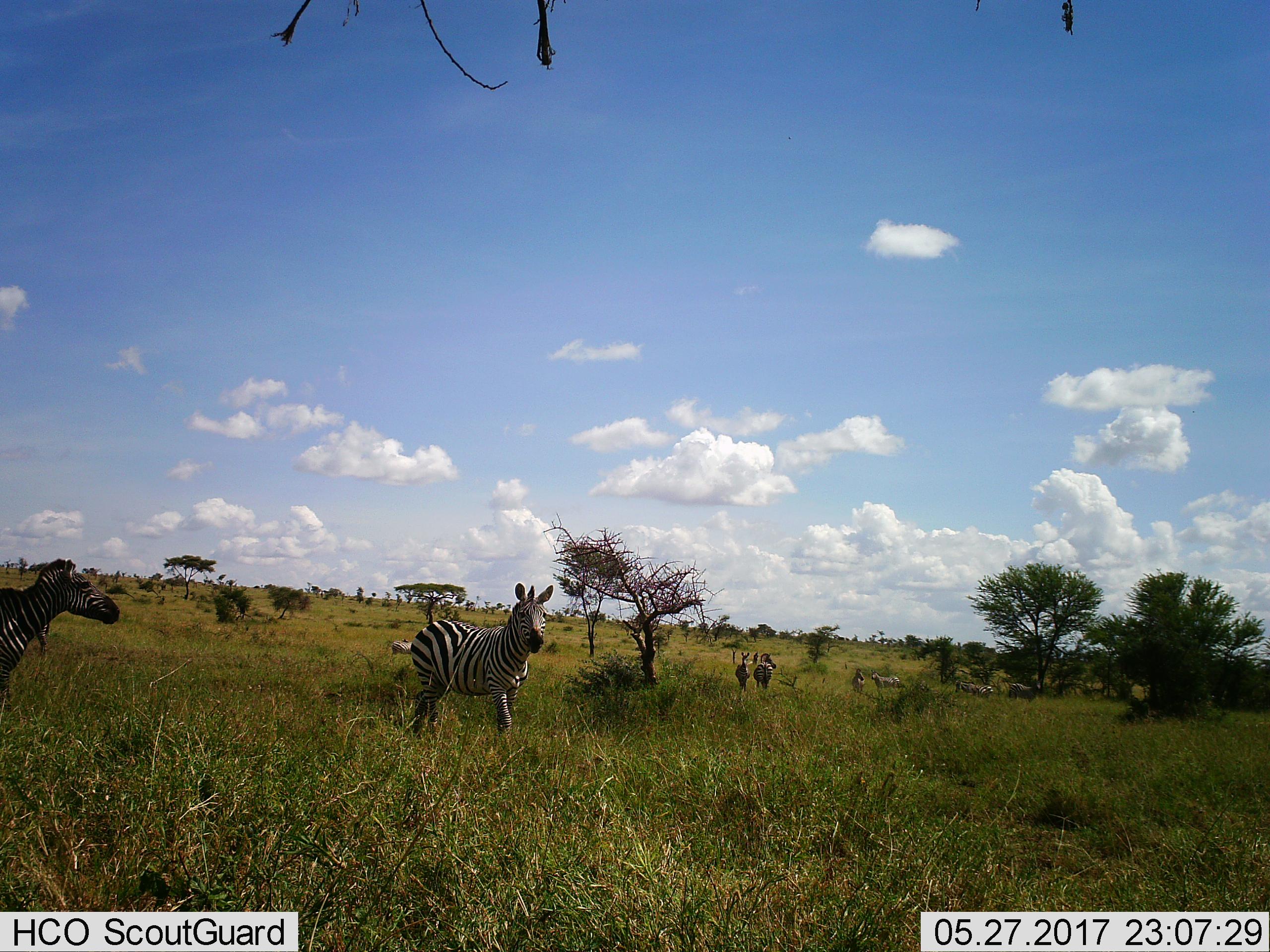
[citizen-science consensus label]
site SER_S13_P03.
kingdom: Animalia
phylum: Chordata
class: Mammalia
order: Perissodactyla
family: Equidae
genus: Equus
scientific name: Equus quagga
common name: plains zebra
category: zebraplains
Zebraplains (plains zebra) (Equus quagga), count 8. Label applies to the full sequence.